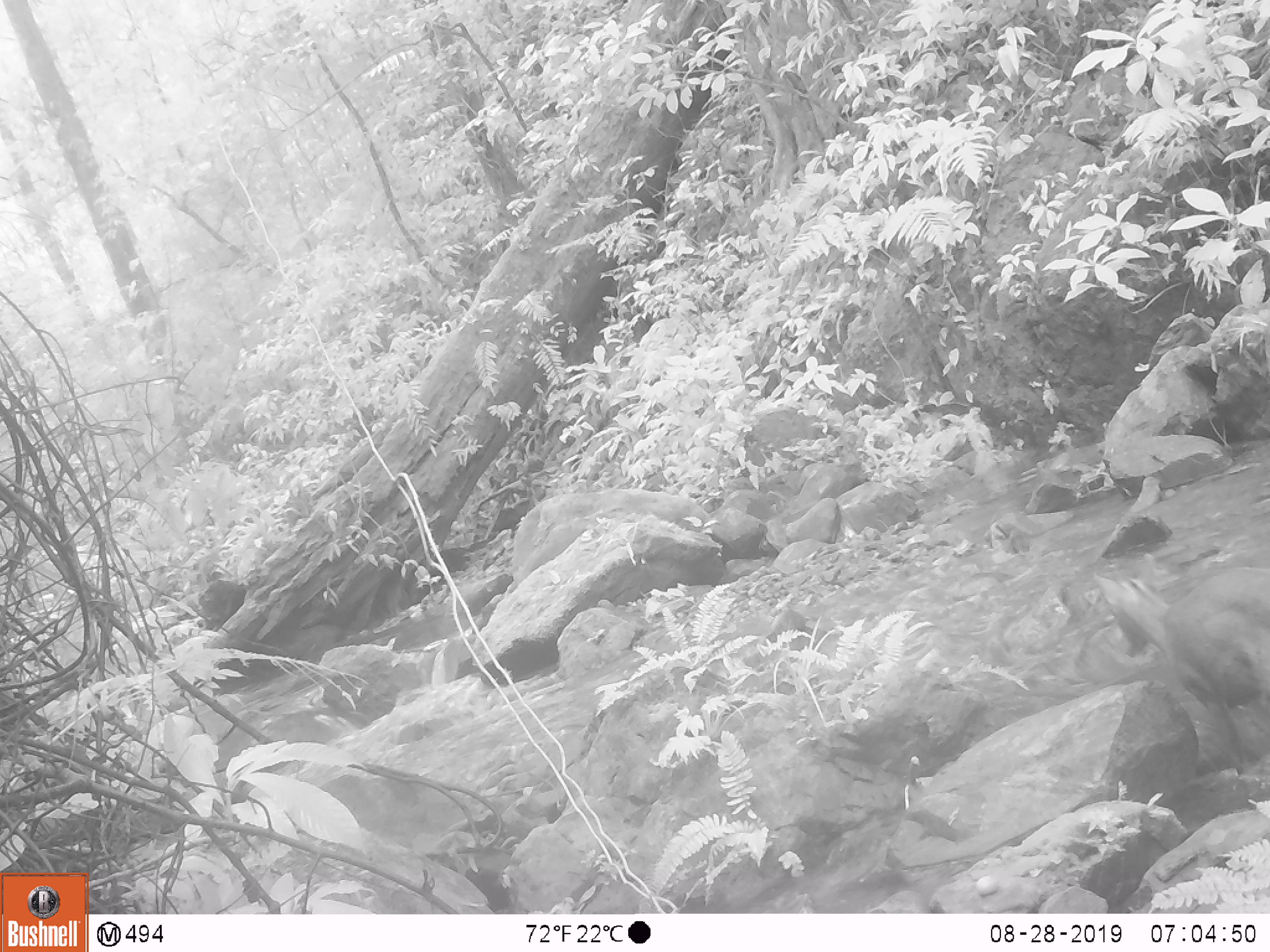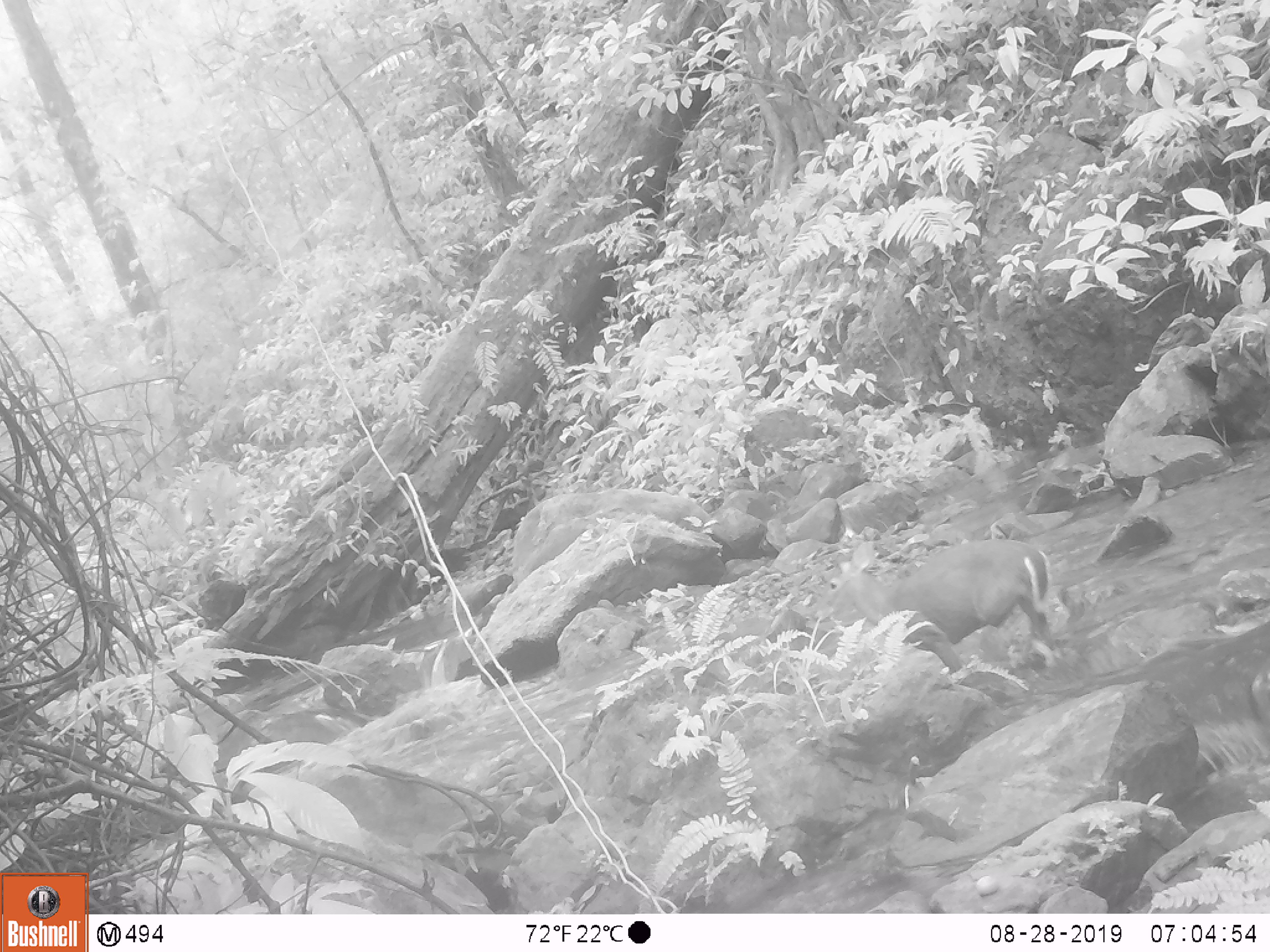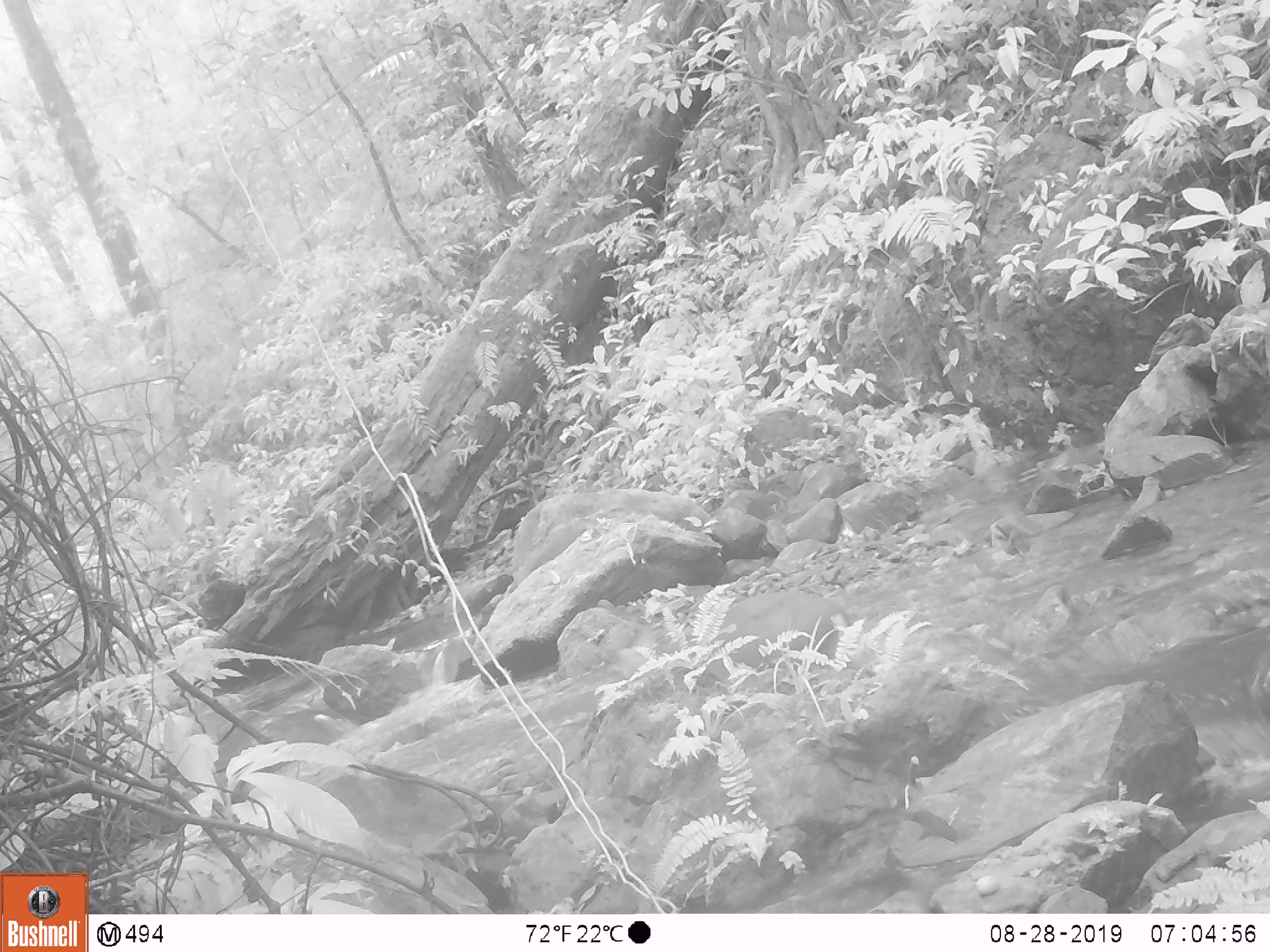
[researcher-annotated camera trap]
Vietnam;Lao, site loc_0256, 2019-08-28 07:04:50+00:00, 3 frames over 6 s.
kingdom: Animalia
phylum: Chordata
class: Mammalia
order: Artiodactyla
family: Cervidae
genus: Muntiacus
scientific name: Muntiacus rooseveltorum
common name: roosevelt's muntjac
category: roosevelts muntjac group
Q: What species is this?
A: Roosevelts muntjac group (roosevelt's muntjac) (Muntiacus rooseveltorum).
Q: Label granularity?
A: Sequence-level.